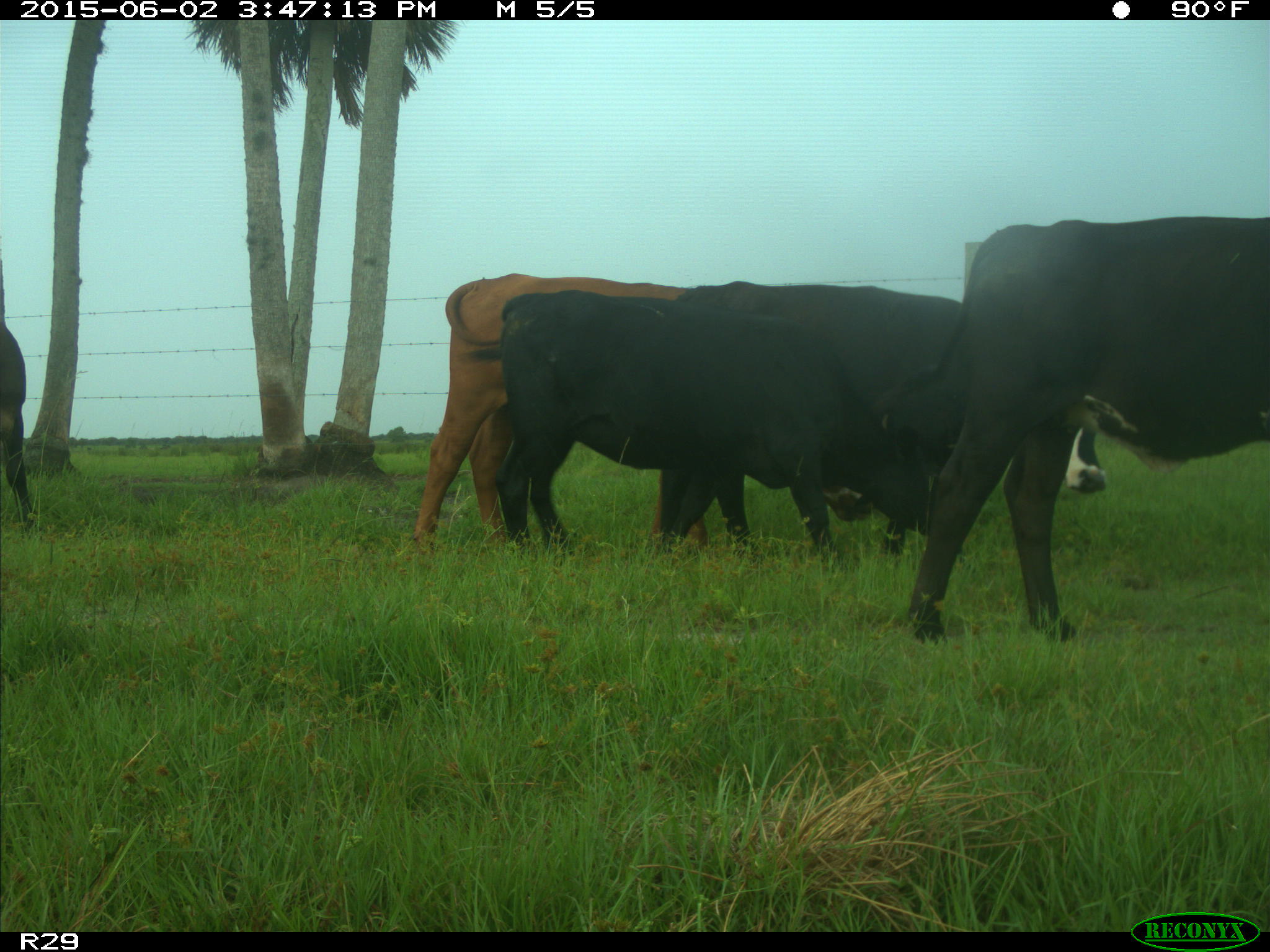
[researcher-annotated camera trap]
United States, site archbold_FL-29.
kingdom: Animalia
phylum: Chordata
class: Mammalia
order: Artiodactyla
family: Bovidae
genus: Bos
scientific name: Bos taurus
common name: domestic cow